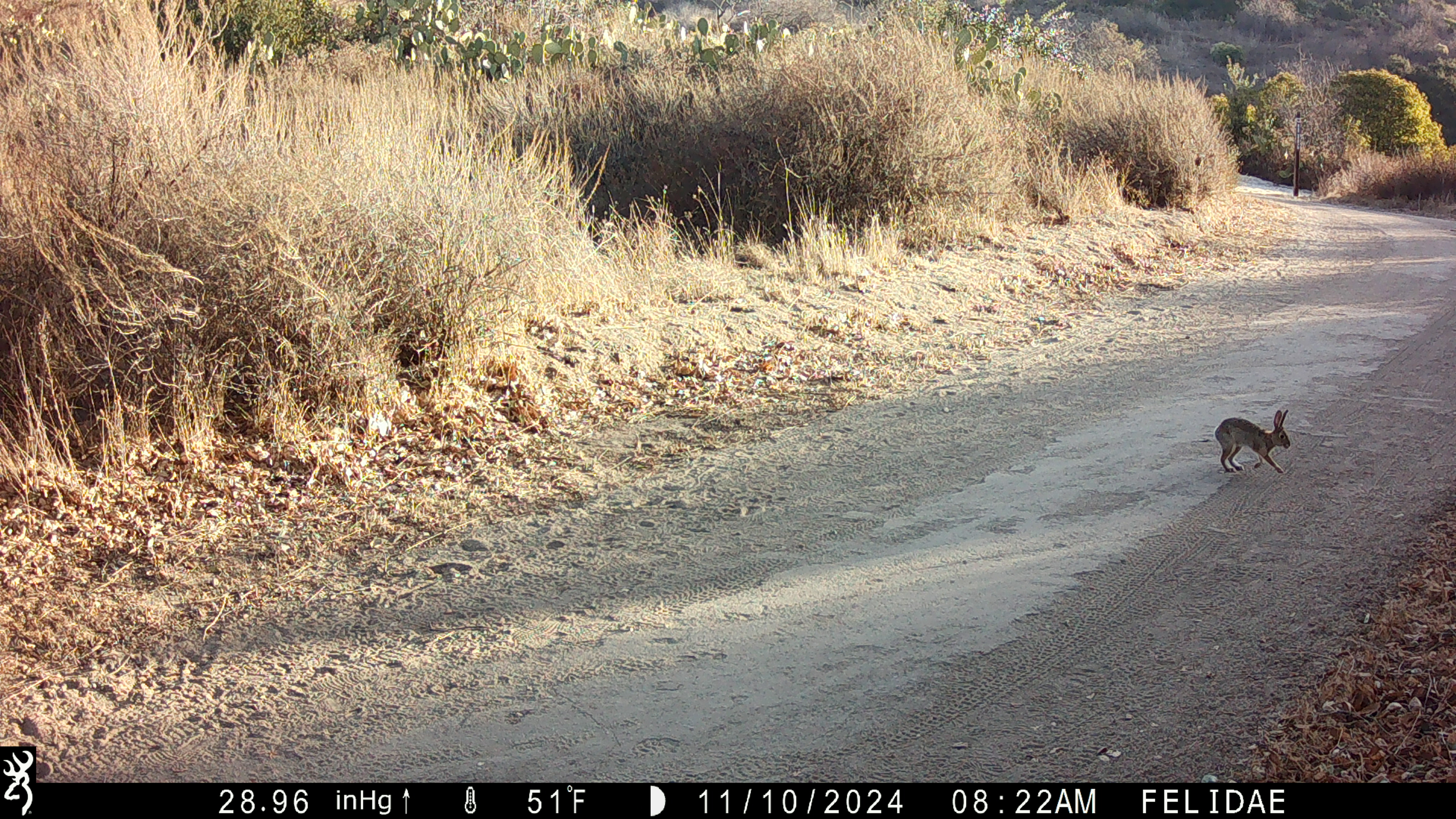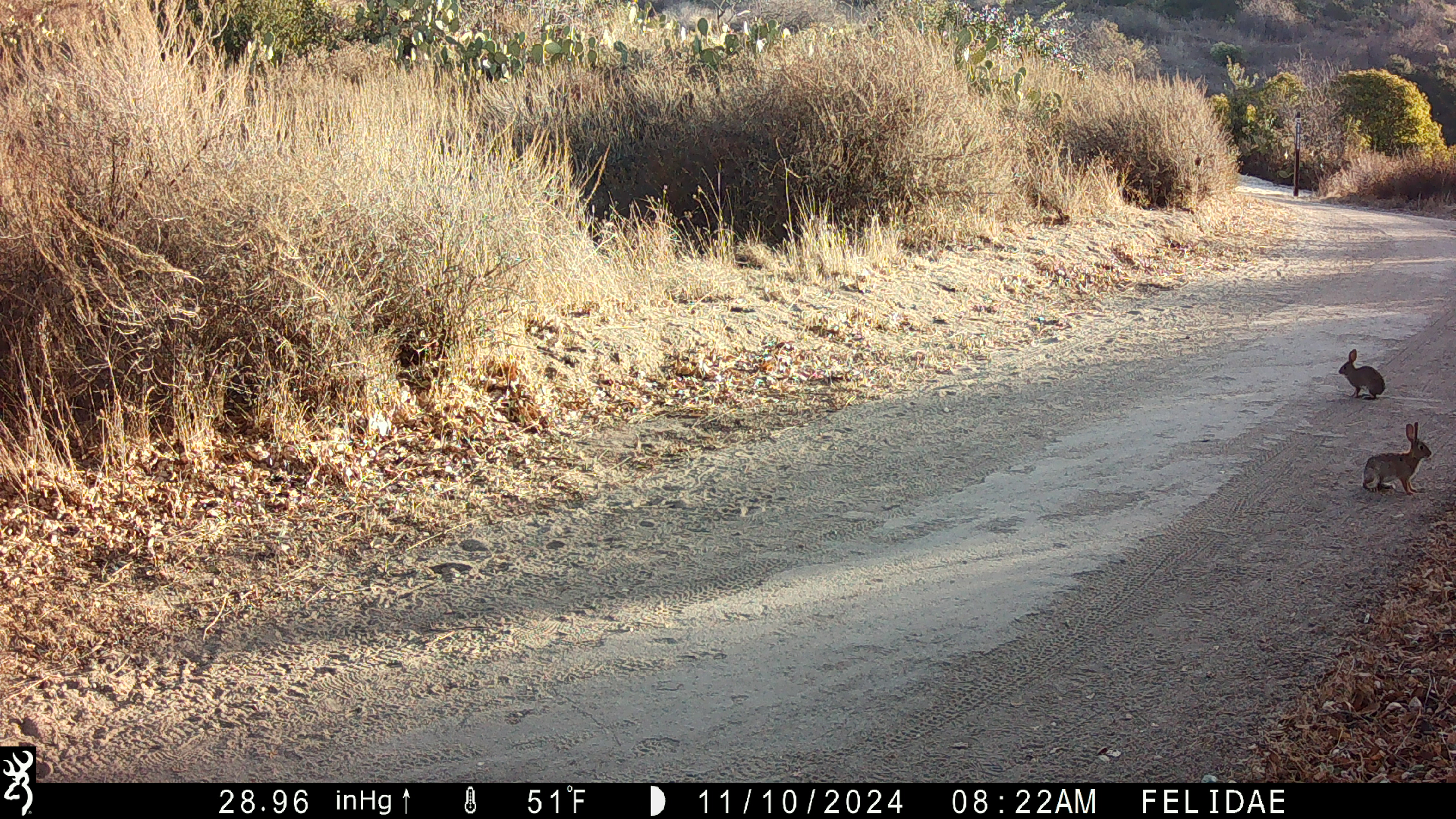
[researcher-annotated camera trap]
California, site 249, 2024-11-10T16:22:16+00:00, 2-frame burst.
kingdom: Animalia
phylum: Chordata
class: Mammalia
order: Lagomorpha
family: Leporidae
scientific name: Leporidae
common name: rabbit